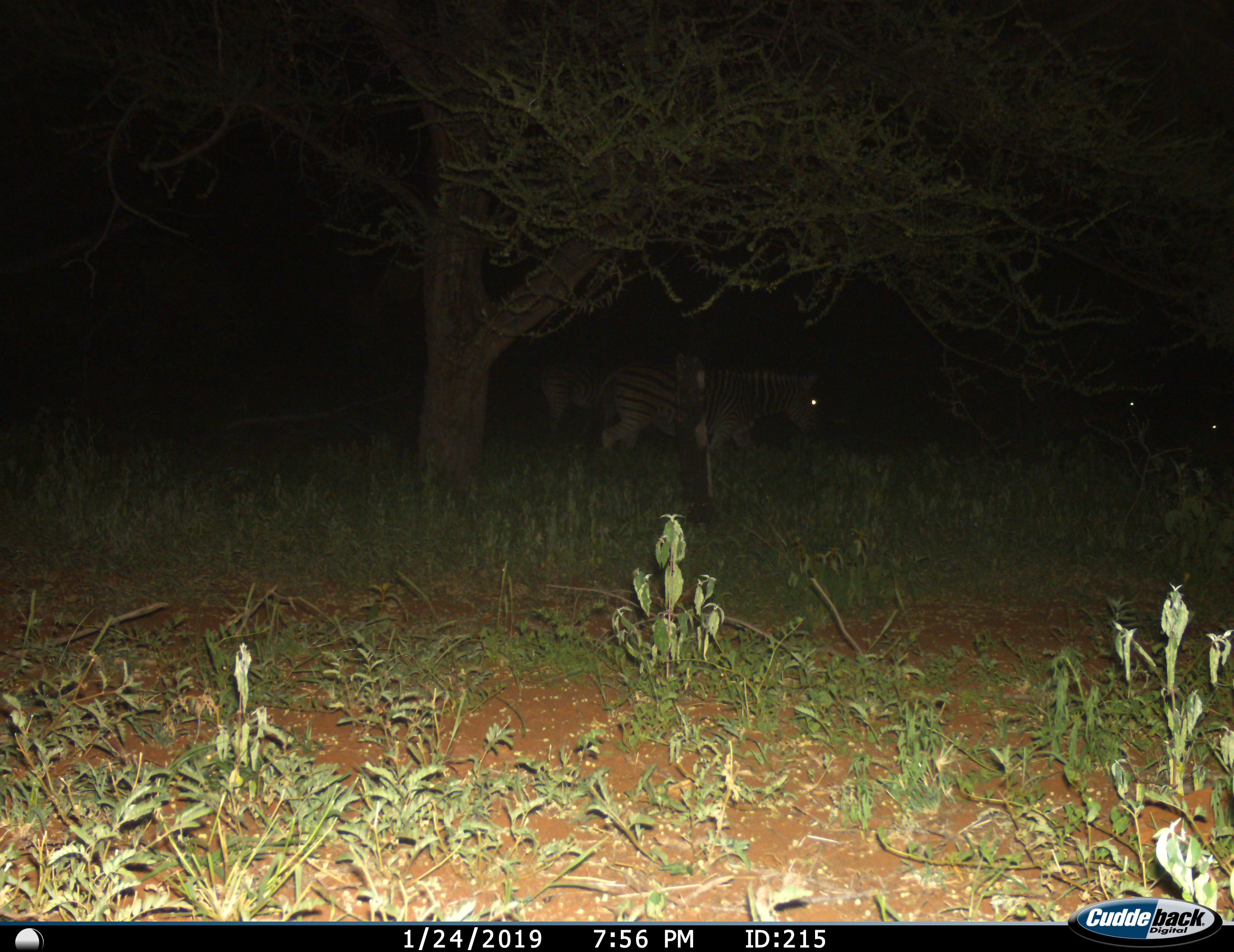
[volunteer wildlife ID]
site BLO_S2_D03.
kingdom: Animalia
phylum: Chordata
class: Mammalia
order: Perissodactyla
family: Equidae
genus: Equus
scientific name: Equus quagga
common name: plains zebra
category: zebraplains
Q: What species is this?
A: Zebraplains (plains zebra) (Equus quagga).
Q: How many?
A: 2.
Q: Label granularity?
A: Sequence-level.